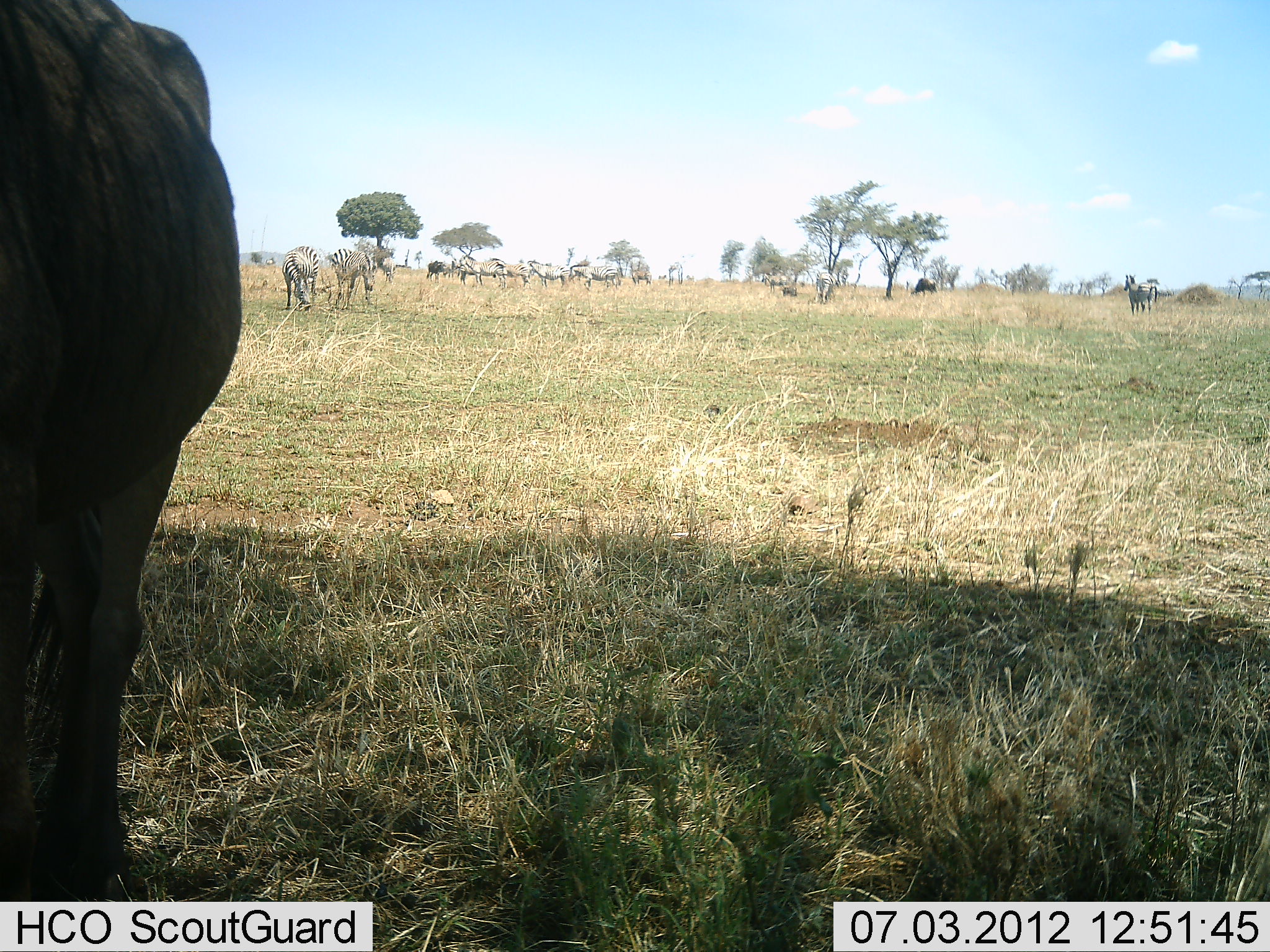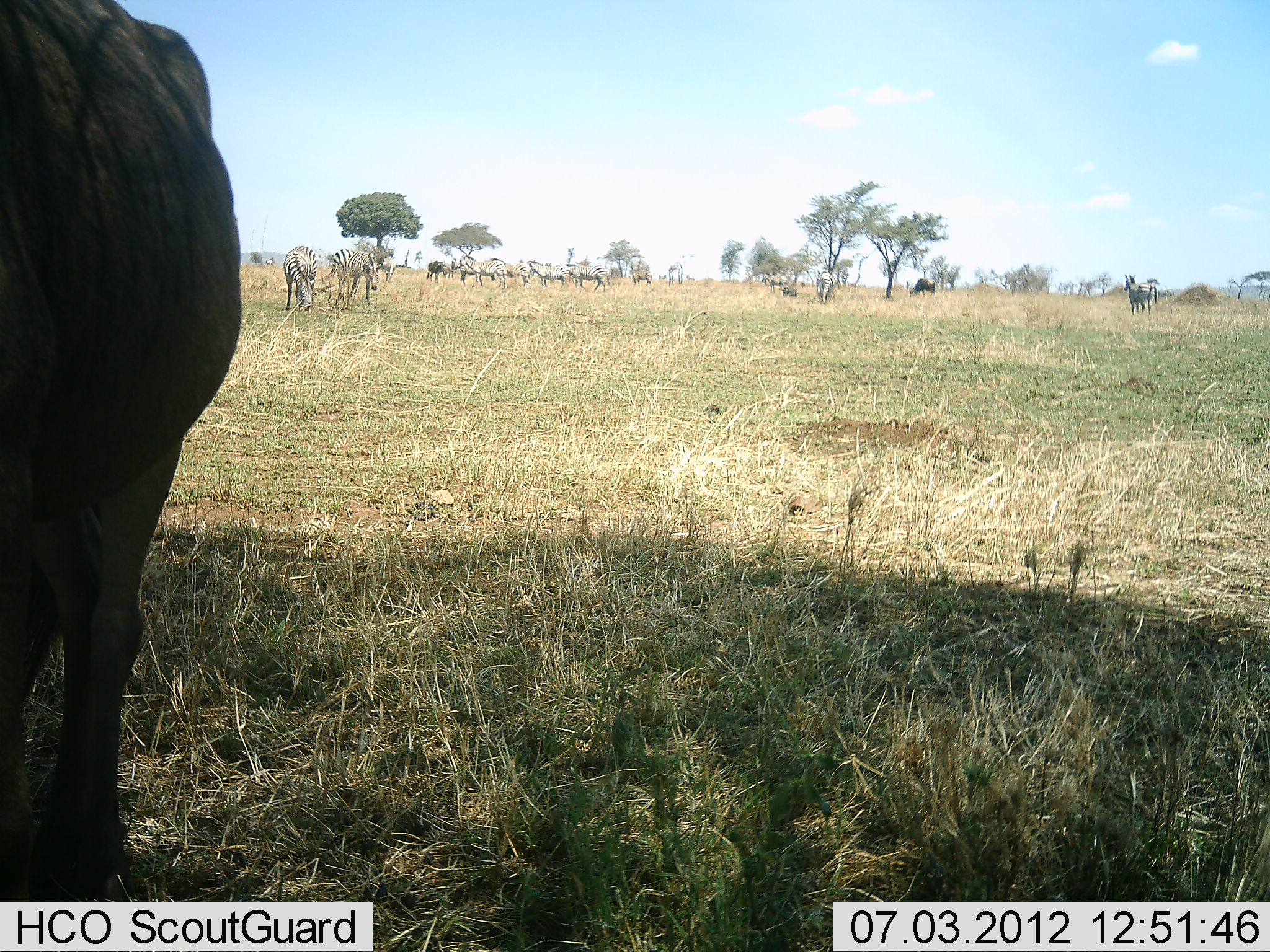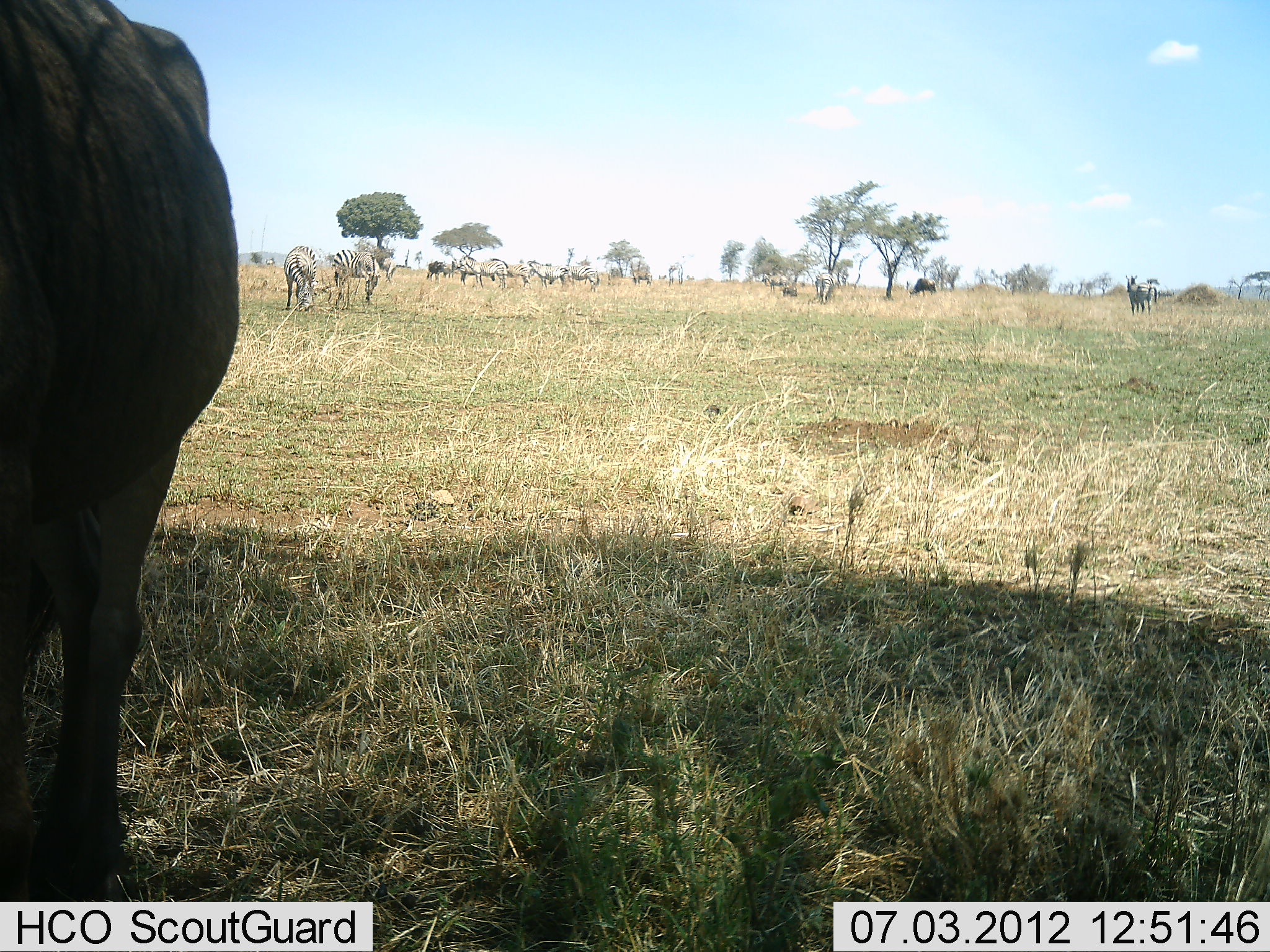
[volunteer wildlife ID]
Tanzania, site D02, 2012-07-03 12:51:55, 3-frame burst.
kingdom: Animalia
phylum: Chordata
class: Mammalia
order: Artiodactyla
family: Bovidae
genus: Connochaetes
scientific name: Connochaetes taurinus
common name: blue wildebeest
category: wildebeest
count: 3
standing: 100%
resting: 10%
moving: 10%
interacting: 0%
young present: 0%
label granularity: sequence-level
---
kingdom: Animalia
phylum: Chordata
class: Mammalia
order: Perissodactyla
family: Equidae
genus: Equus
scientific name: Equus quagga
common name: plains zebra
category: zebra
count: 10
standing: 100%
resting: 0%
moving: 9%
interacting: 0%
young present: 0%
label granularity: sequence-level